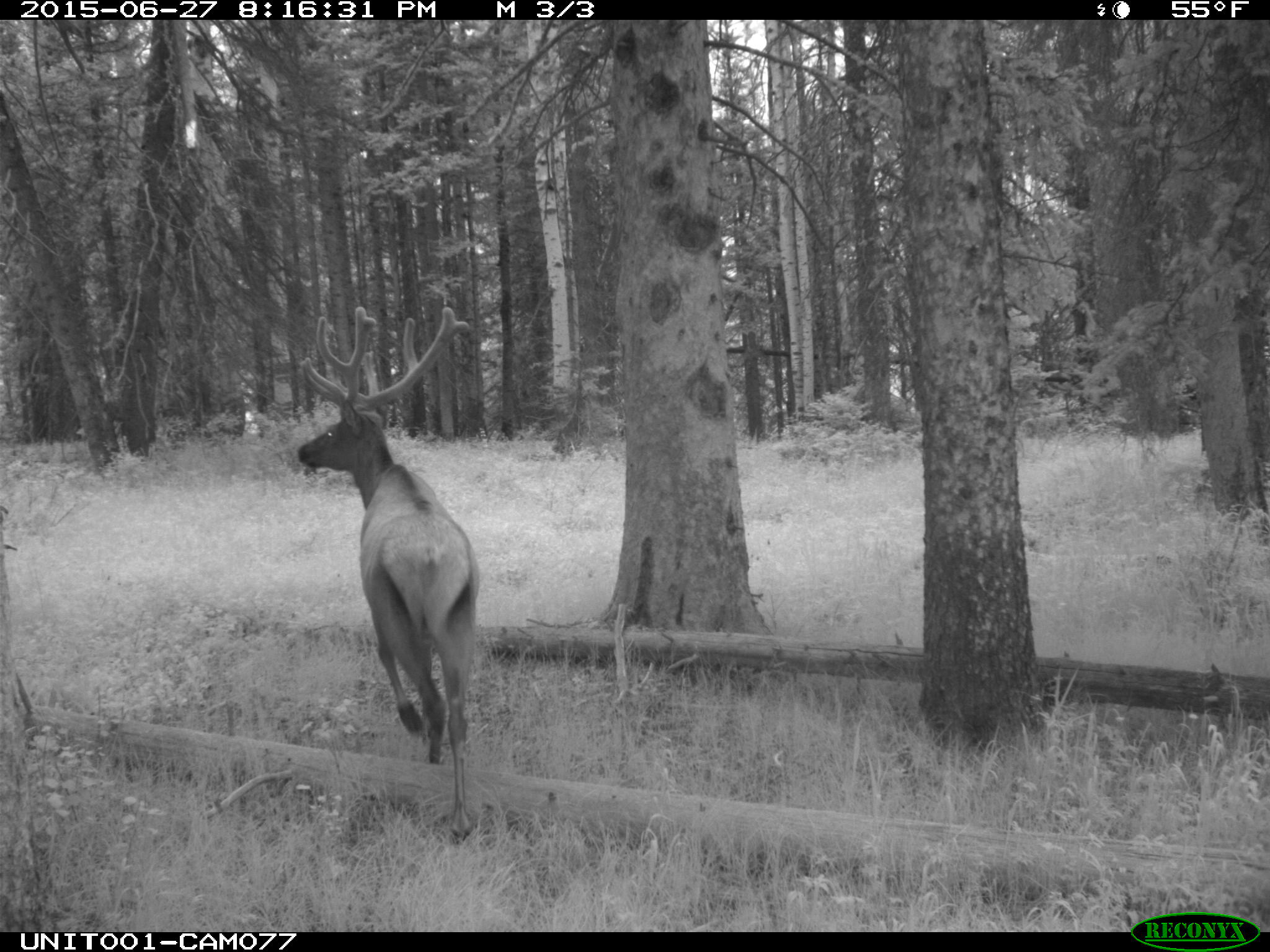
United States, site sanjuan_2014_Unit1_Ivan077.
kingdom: Animalia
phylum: Chordata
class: Mammalia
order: Artiodactyla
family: Cervidae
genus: Cervus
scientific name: Cervus elaphus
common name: red deer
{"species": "Cervus elaphus (red deer)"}